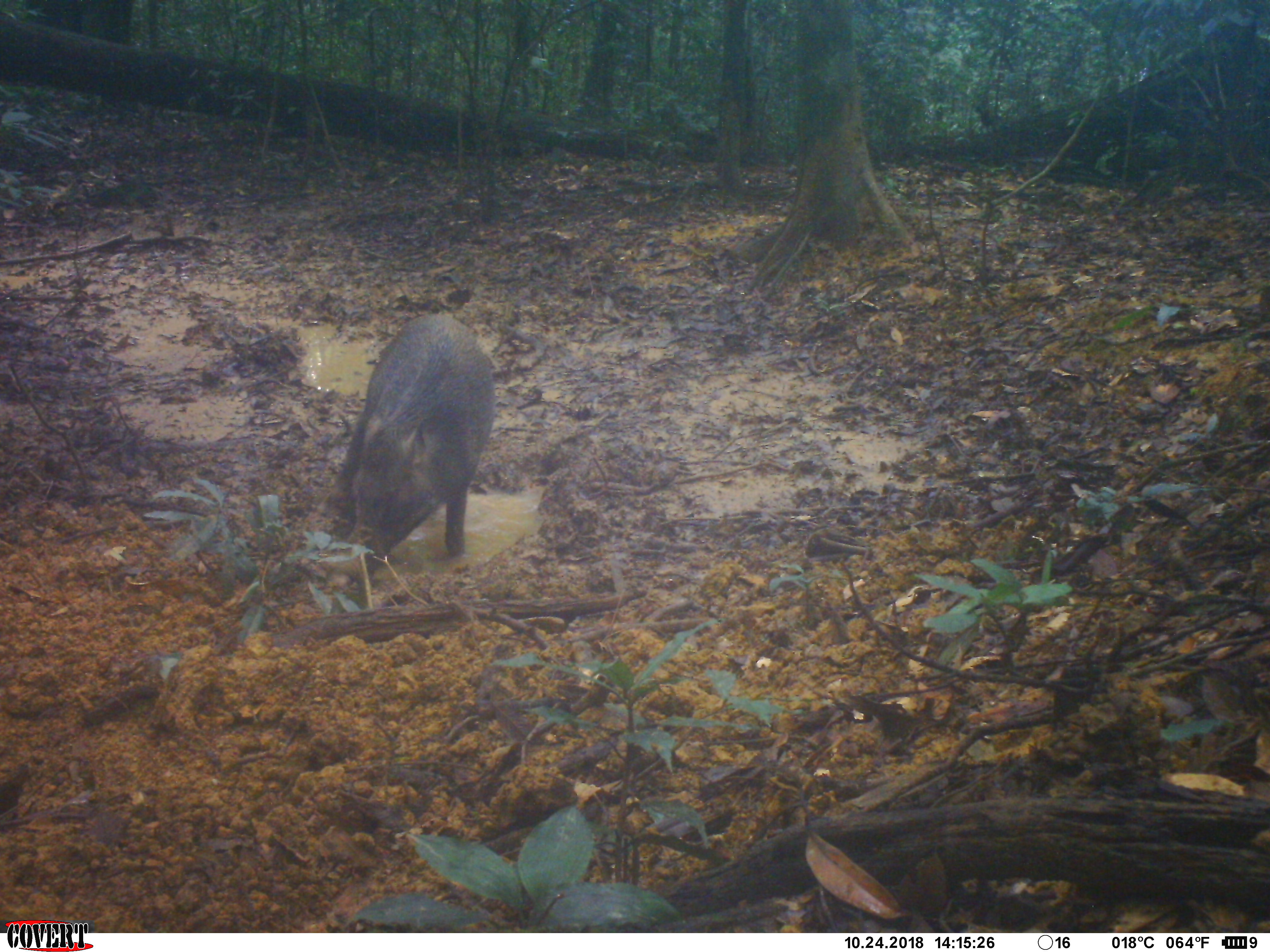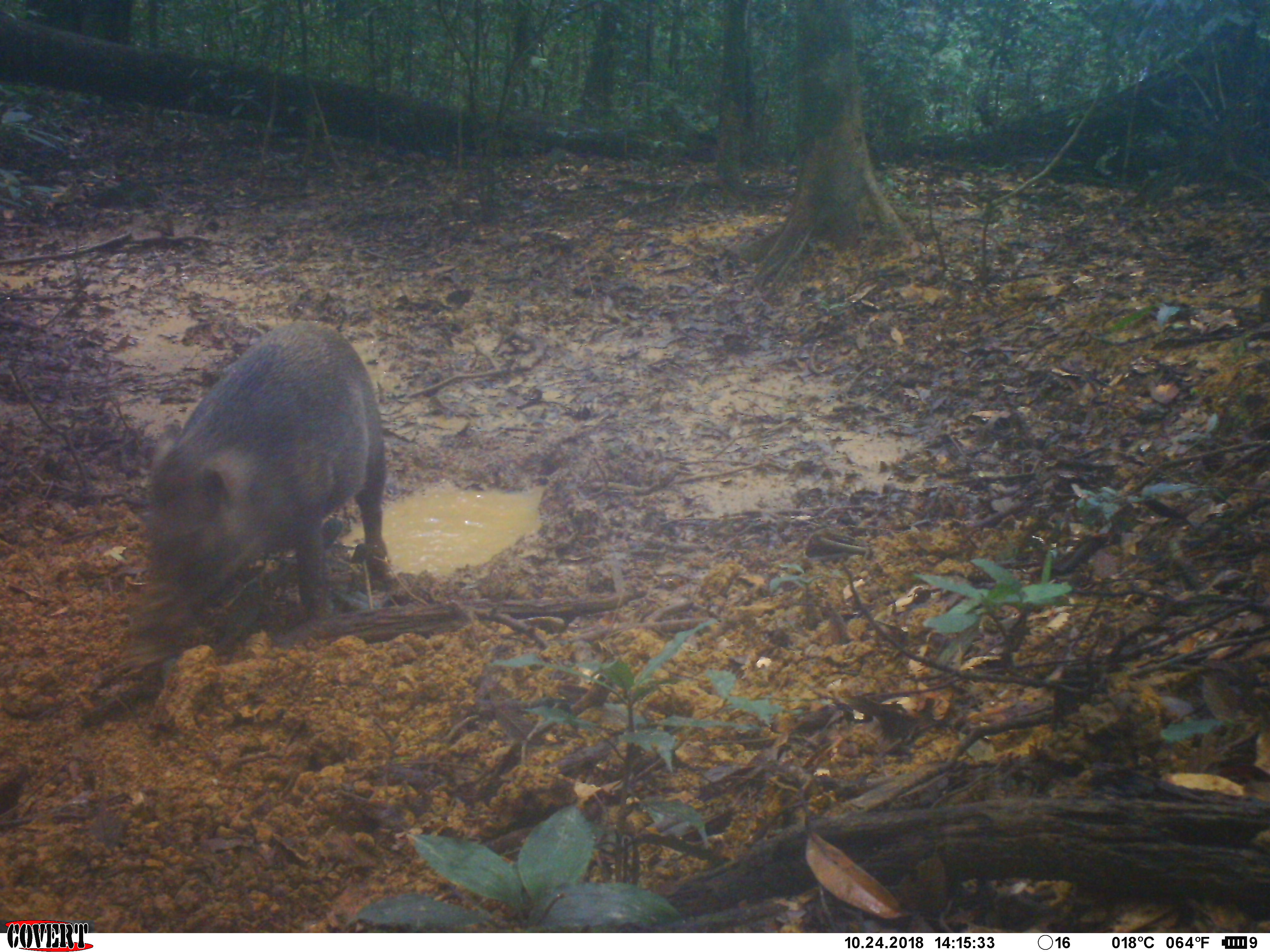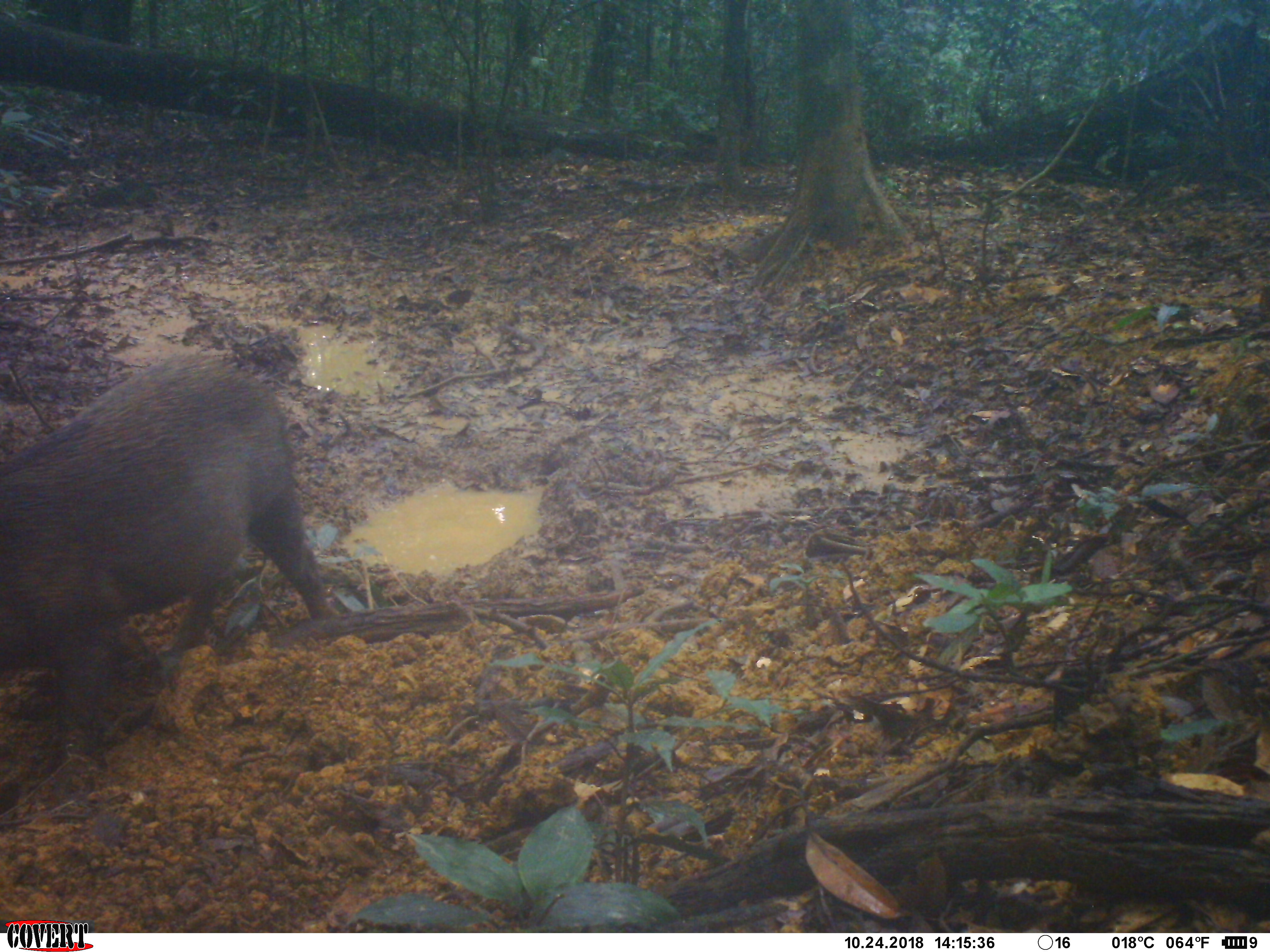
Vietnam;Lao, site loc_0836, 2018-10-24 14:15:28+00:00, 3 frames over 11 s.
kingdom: Animalia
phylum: Chordata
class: Mammalia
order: Artiodactyla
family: Suidae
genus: Sus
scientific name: Sus scrofa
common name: eurasian wild pig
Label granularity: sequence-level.